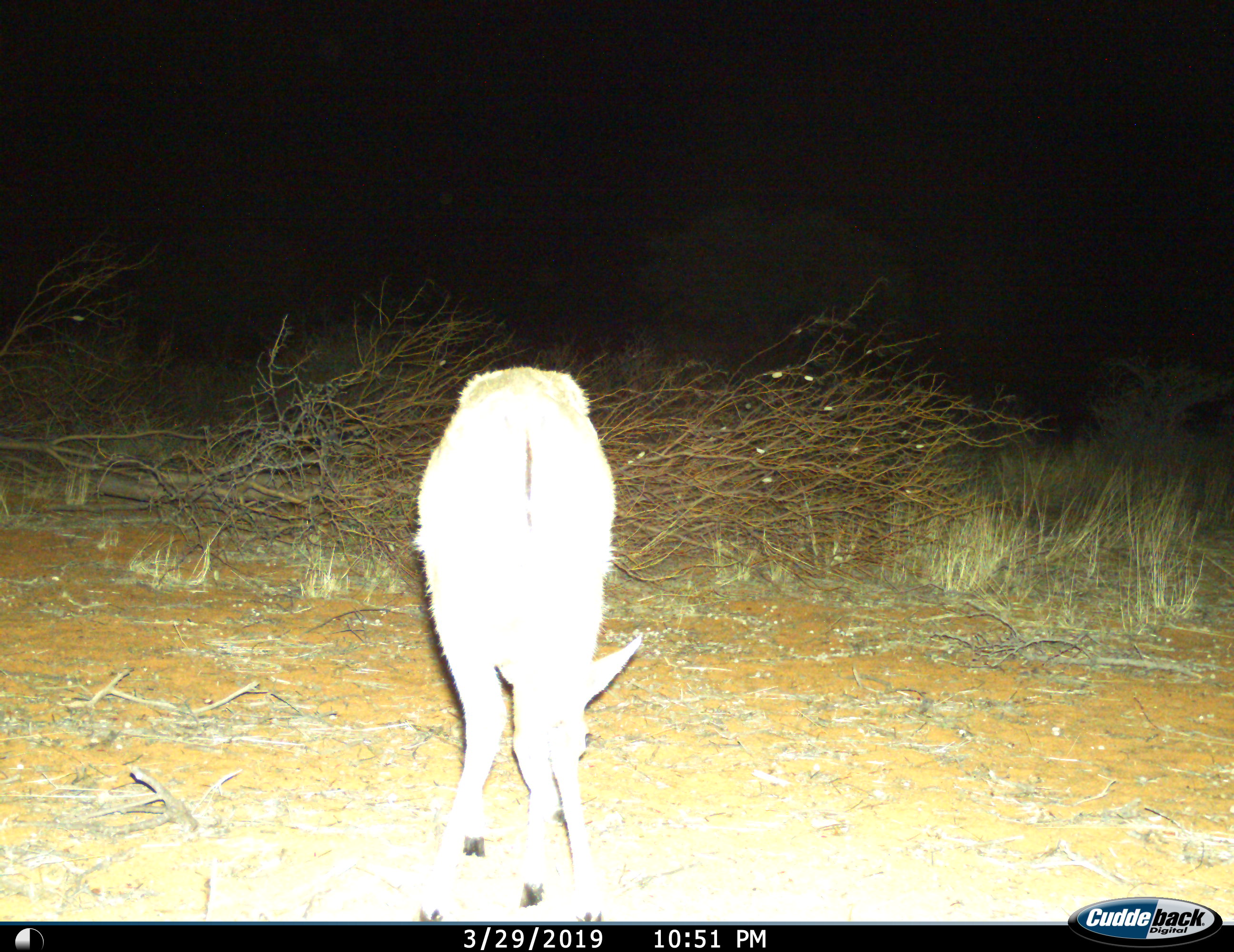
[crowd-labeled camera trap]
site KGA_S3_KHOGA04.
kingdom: Animalia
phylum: Chordata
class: Mammalia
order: Artiodactyla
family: Bovidae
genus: Antidorcas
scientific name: Antidorcas marsupialis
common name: springbok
Springbok (Antidorcas marsupialis), count 1. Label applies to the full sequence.